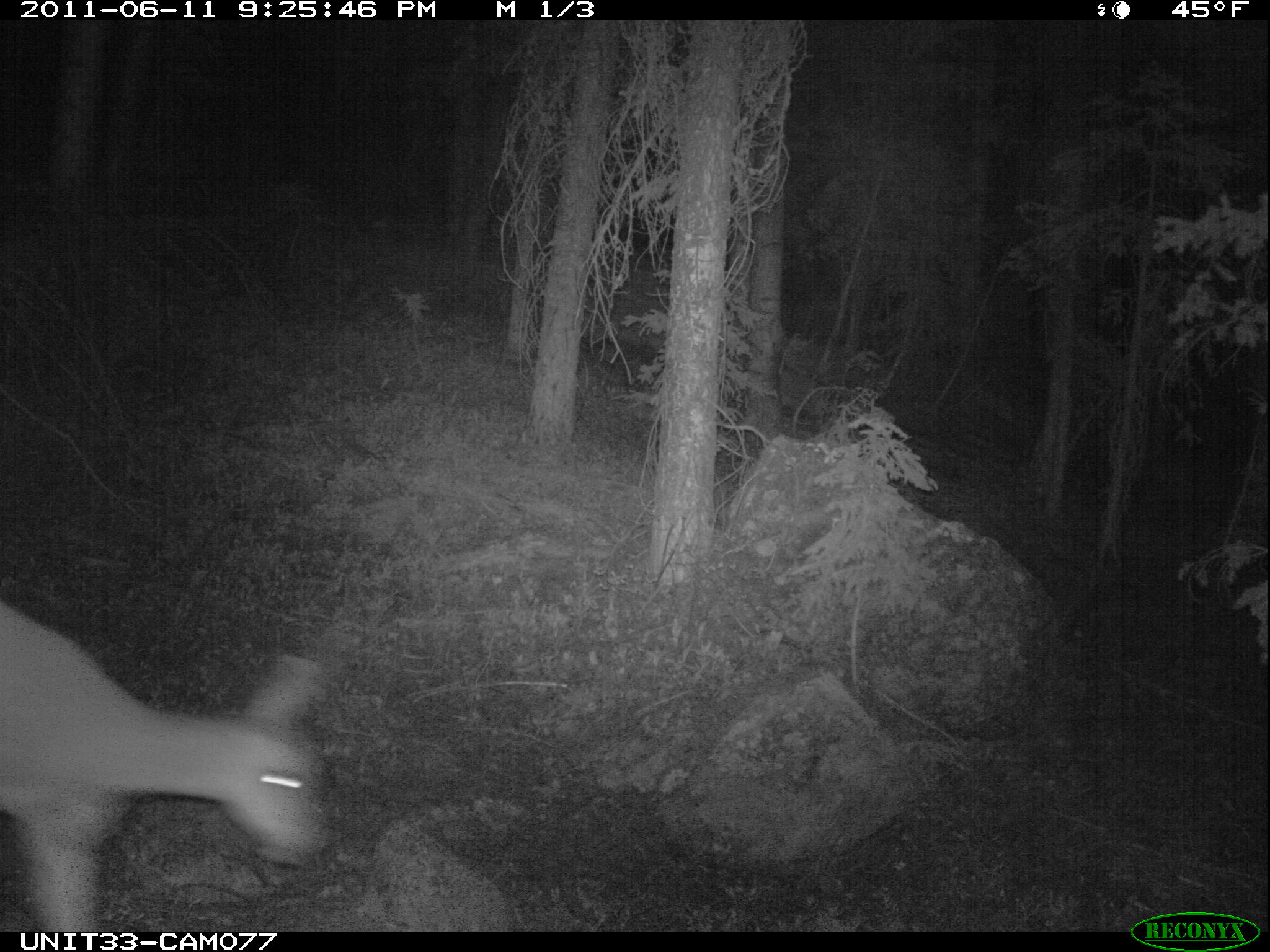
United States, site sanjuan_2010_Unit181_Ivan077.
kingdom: Animalia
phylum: Chordata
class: Mammalia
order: Artiodactyla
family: Cervidae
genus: Odocoileus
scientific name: Odocoileus hemionus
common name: mule deer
Odocoileus hemionus (mule deer).